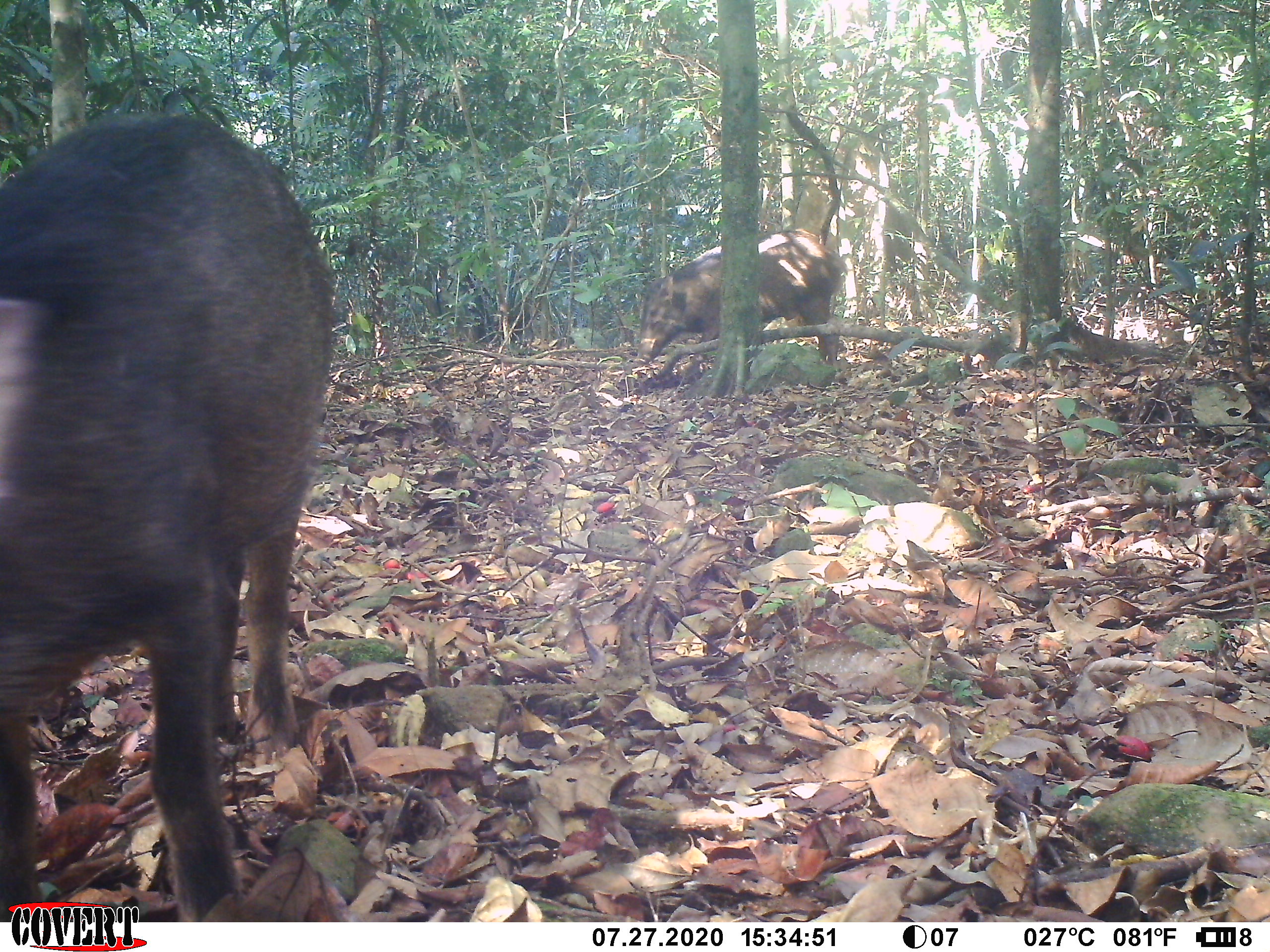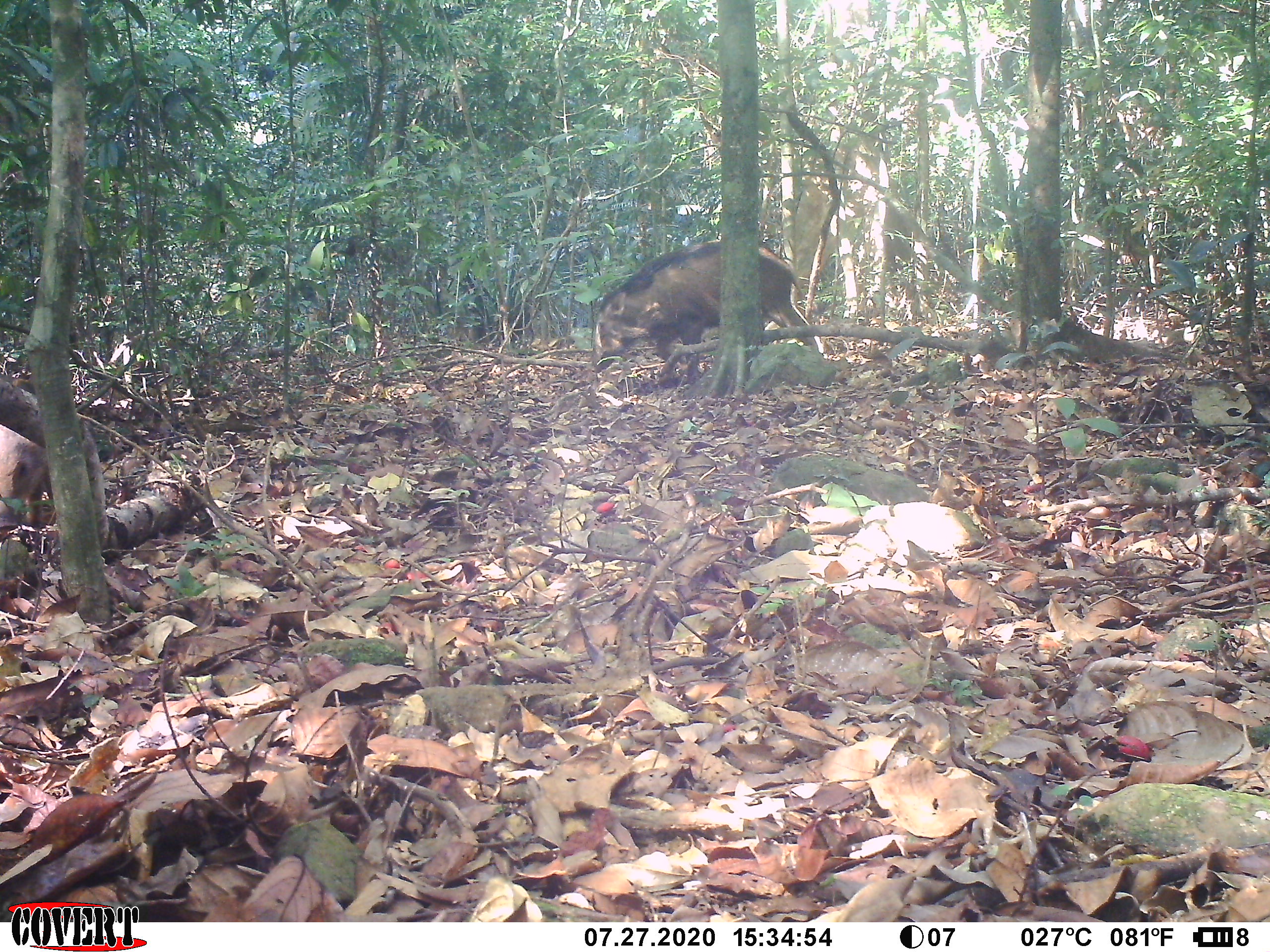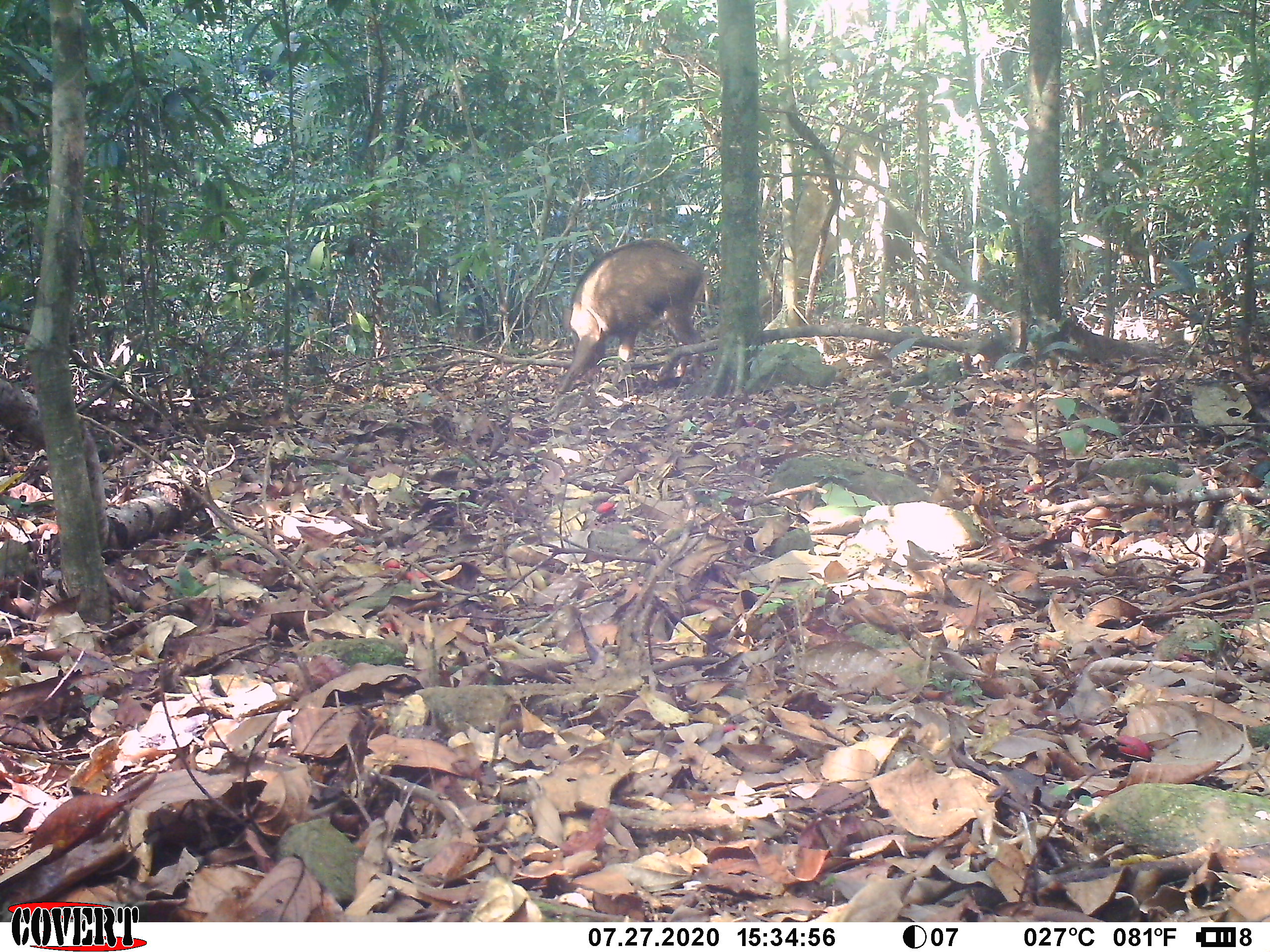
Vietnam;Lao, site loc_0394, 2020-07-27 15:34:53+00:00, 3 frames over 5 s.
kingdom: Animalia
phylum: Chordata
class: Mammalia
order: Artiodactyla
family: Suidae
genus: Sus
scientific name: Sus scrofa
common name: eurasian wild pig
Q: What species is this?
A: Eurasian wild pig (Sus scrofa).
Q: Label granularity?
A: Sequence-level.